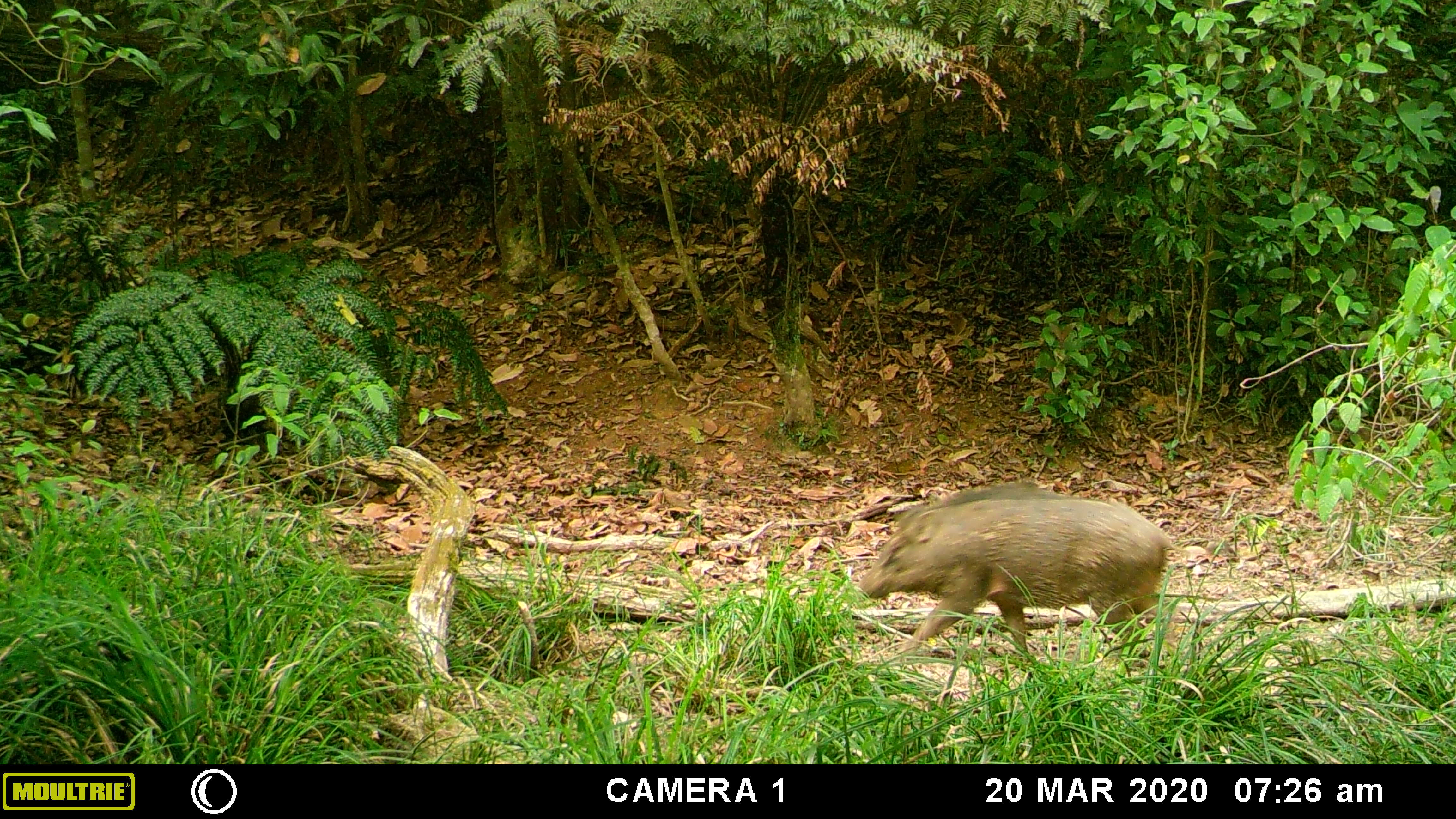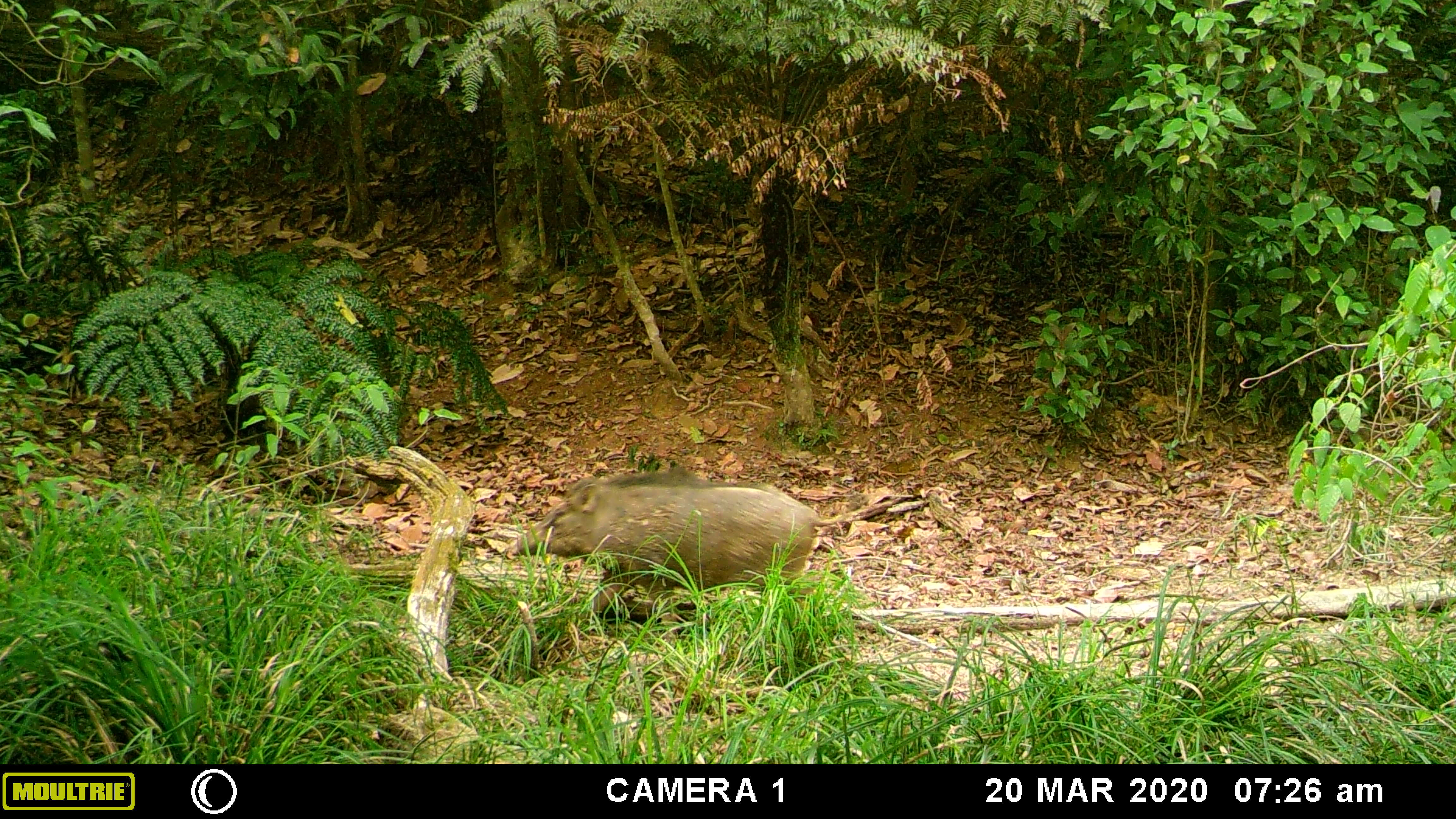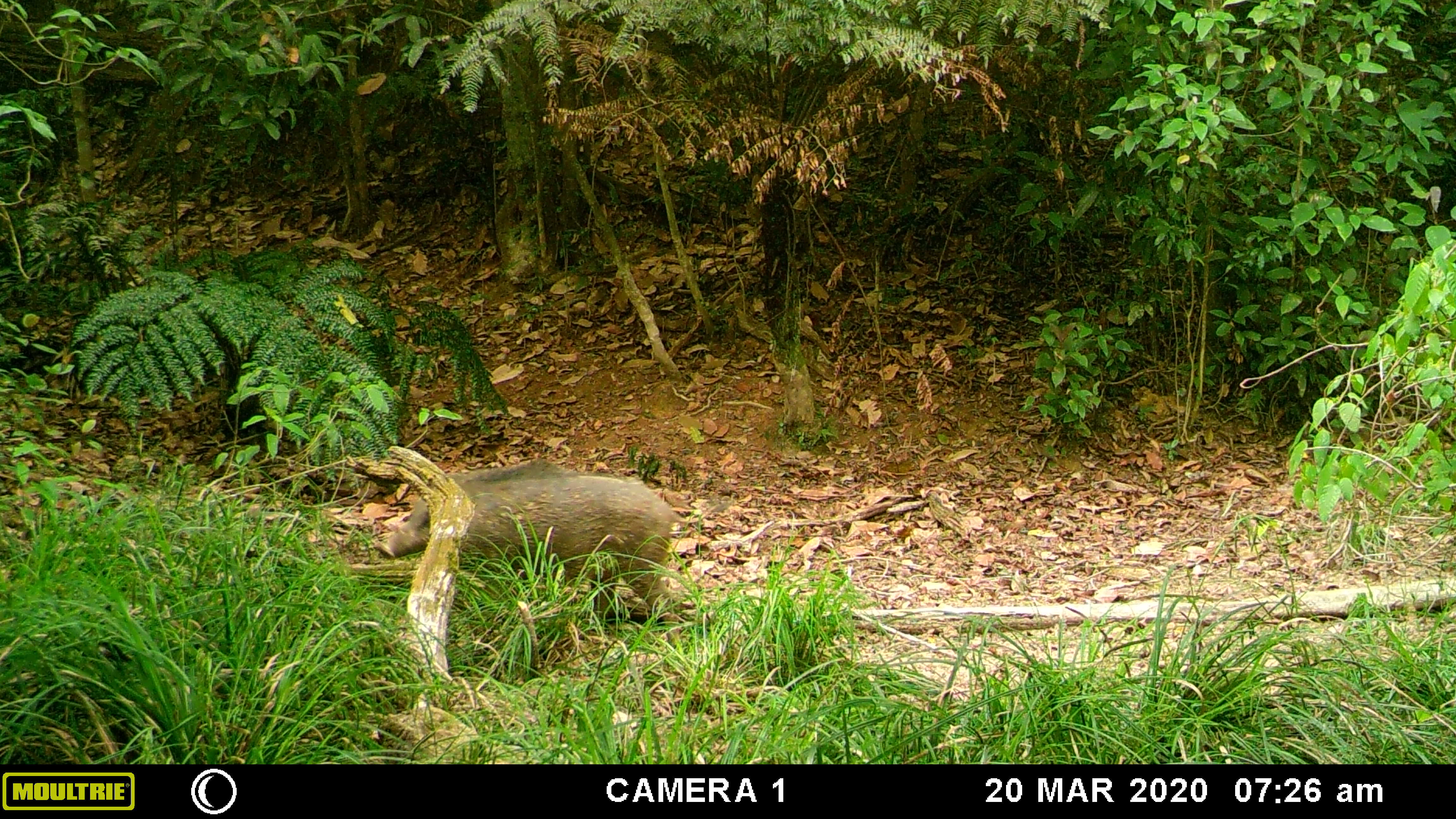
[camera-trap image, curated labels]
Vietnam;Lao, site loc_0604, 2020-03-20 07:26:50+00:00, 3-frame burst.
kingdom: Animalia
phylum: Chordata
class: Mammalia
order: Artiodactyla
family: Suidae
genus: Sus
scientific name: Sus scrofa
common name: eurasian wild pig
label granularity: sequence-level